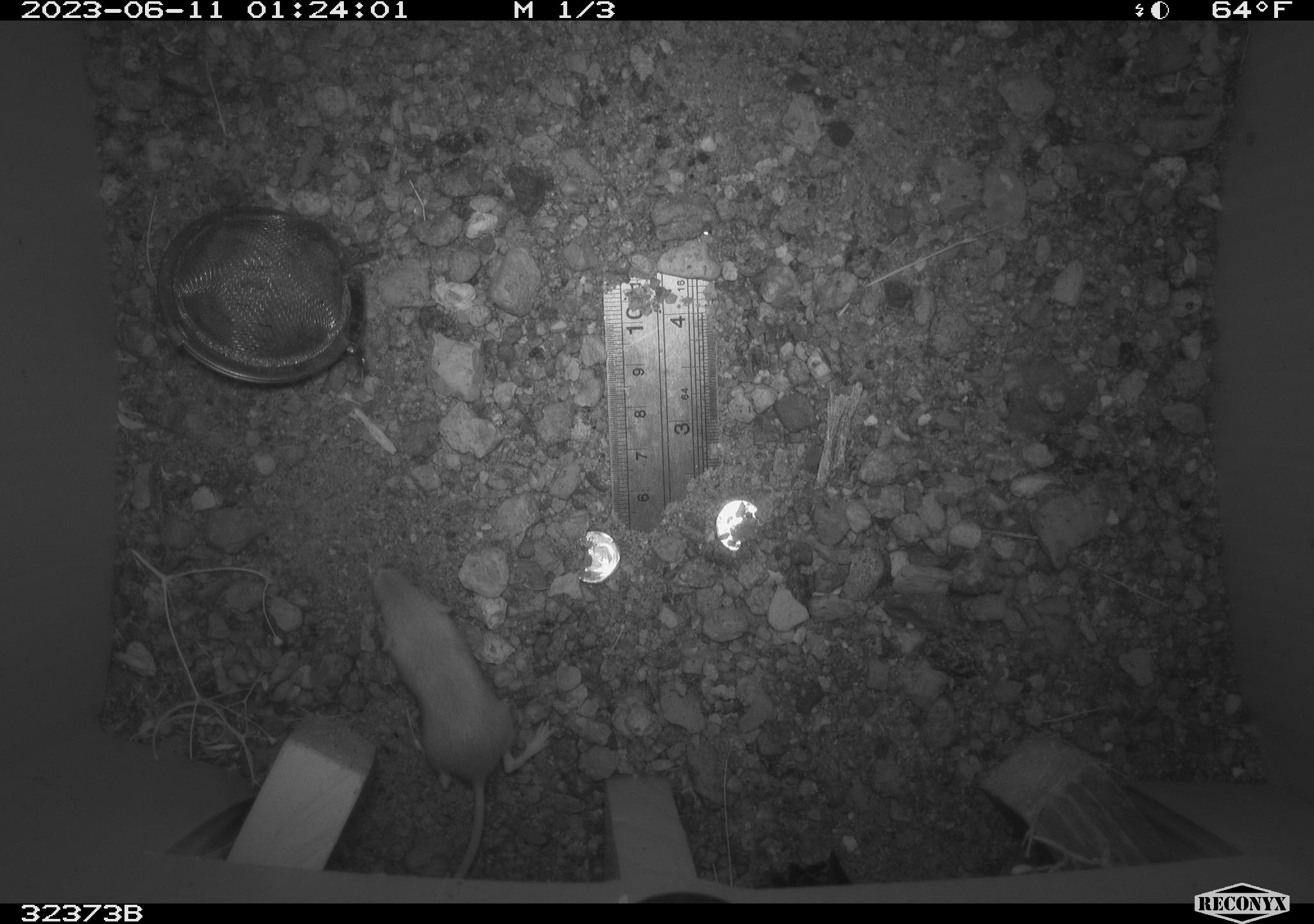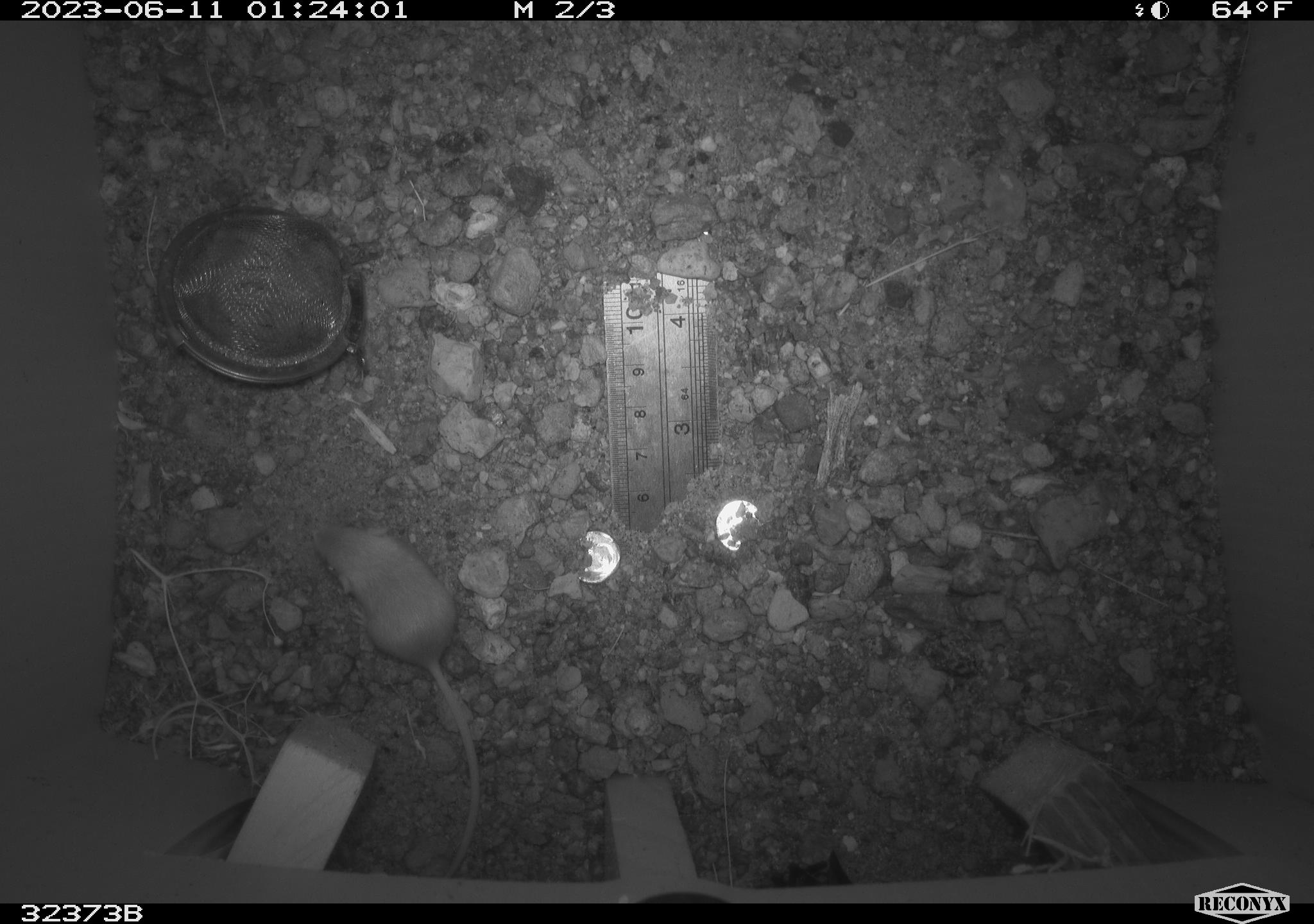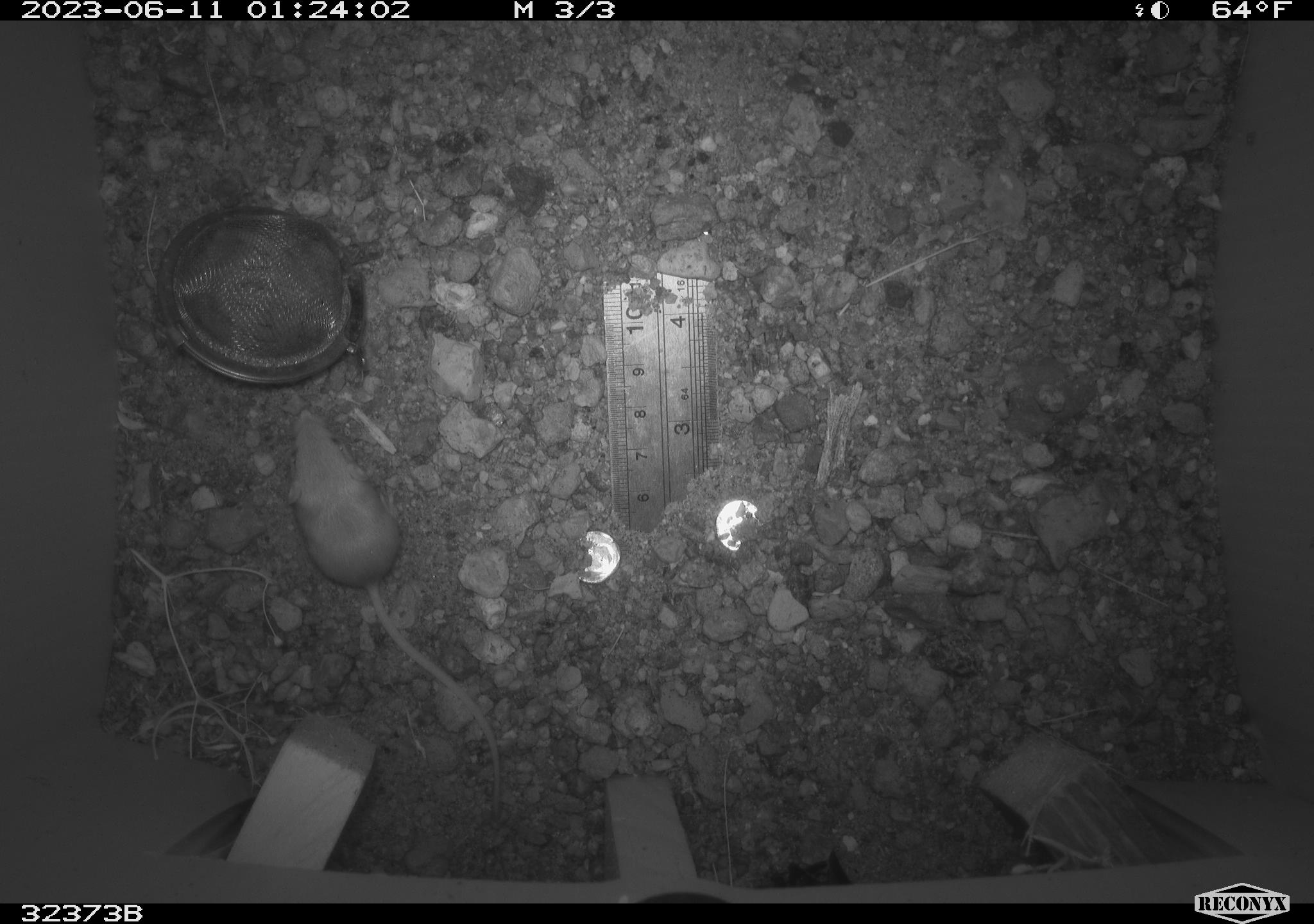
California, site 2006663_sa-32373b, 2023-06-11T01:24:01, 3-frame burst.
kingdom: Animalia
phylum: Chordata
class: Mammalia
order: Rodentia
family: Heteromyidae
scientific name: Heteromyidae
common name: kangaroo rats and pocket mice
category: heteromyidae family